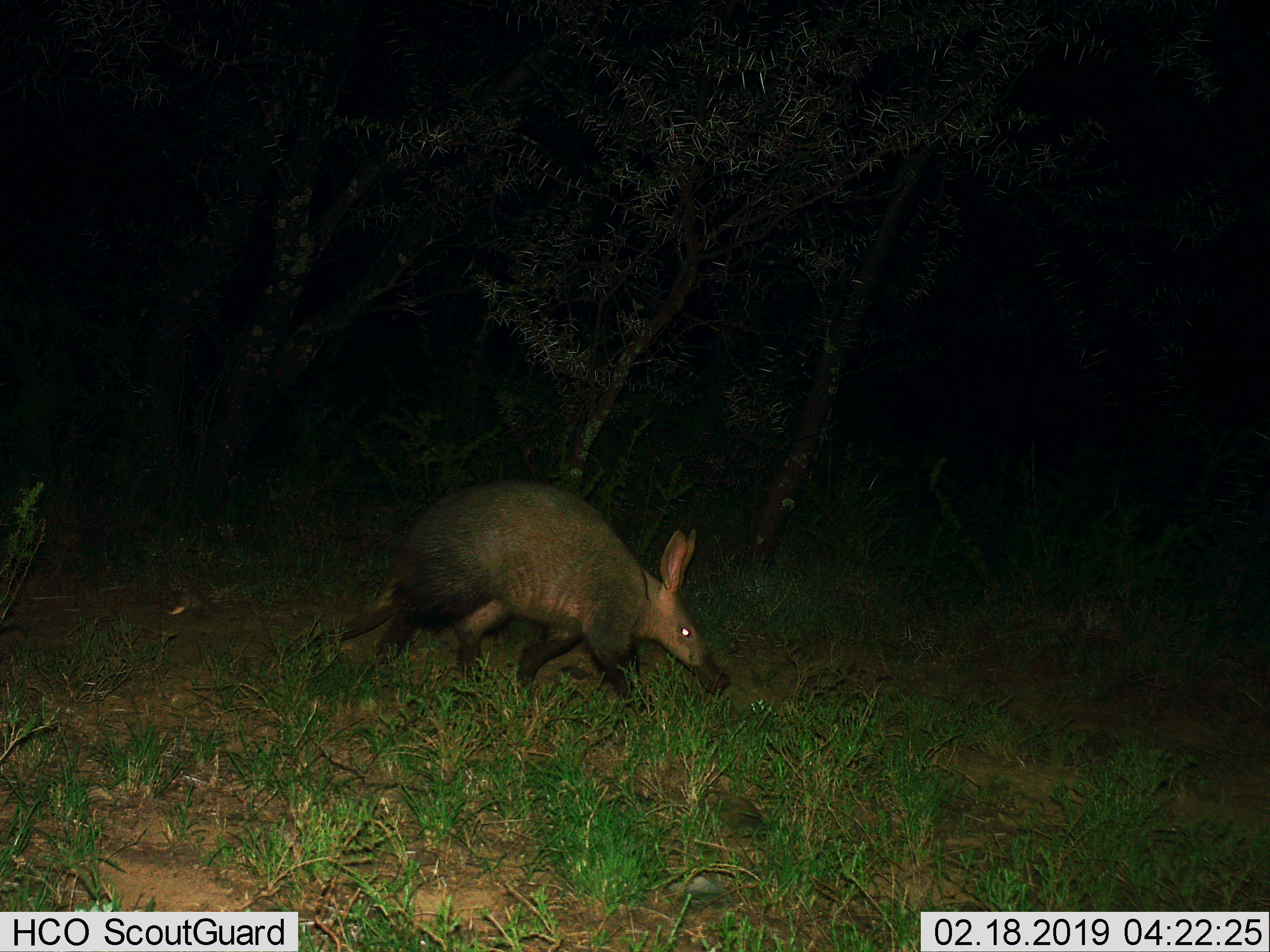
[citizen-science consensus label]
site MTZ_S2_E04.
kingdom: Animalia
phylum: Chordata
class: Mammalia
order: Tubulidentata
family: Orycteropodidae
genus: Orycteropus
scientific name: Orycteropus afer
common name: aardvark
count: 1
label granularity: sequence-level